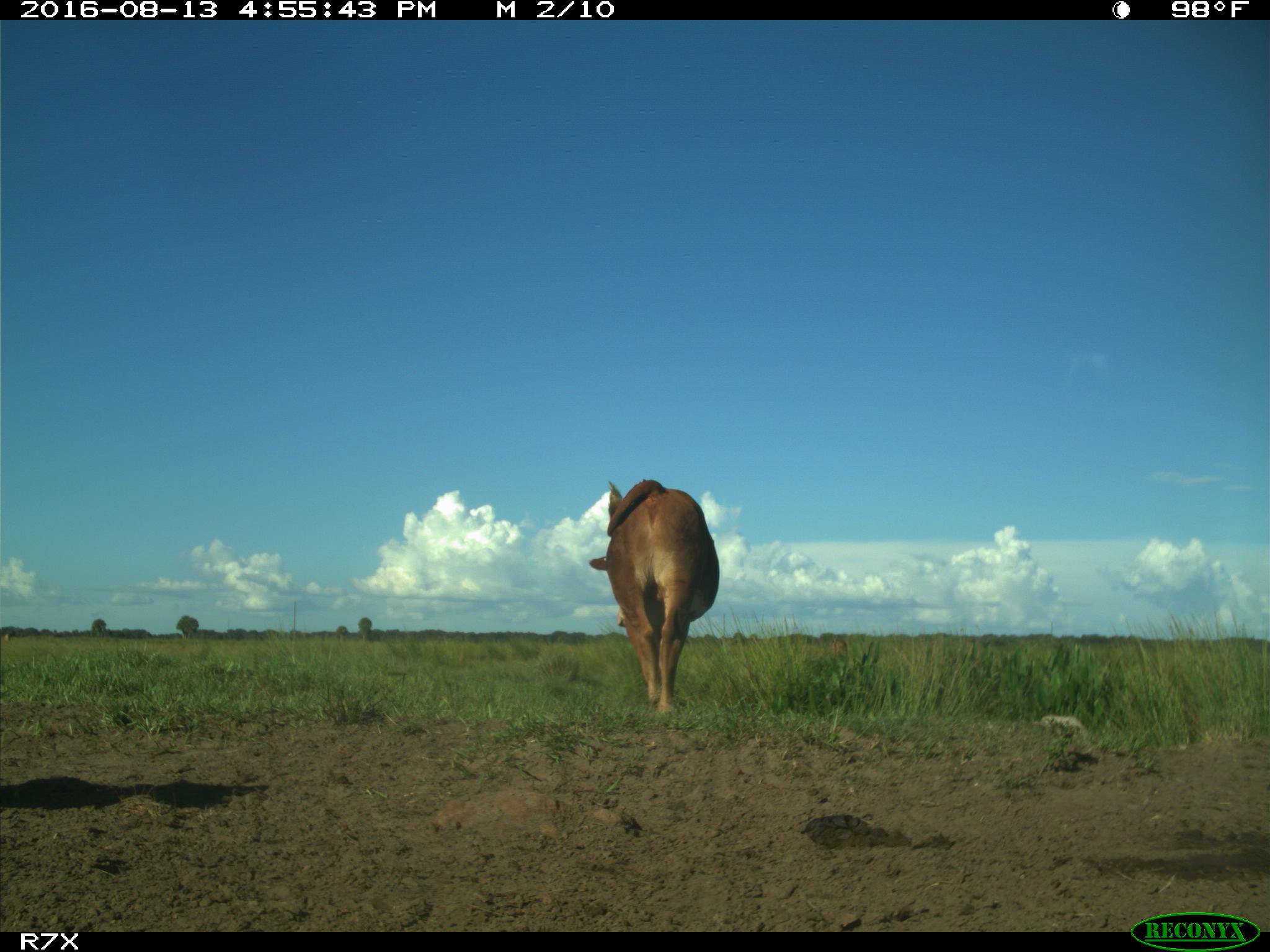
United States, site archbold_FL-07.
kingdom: Animalia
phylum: Chordata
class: Mammalia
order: Artiodactyla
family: Bovidae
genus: Bos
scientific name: Bos taurus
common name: domestic cow